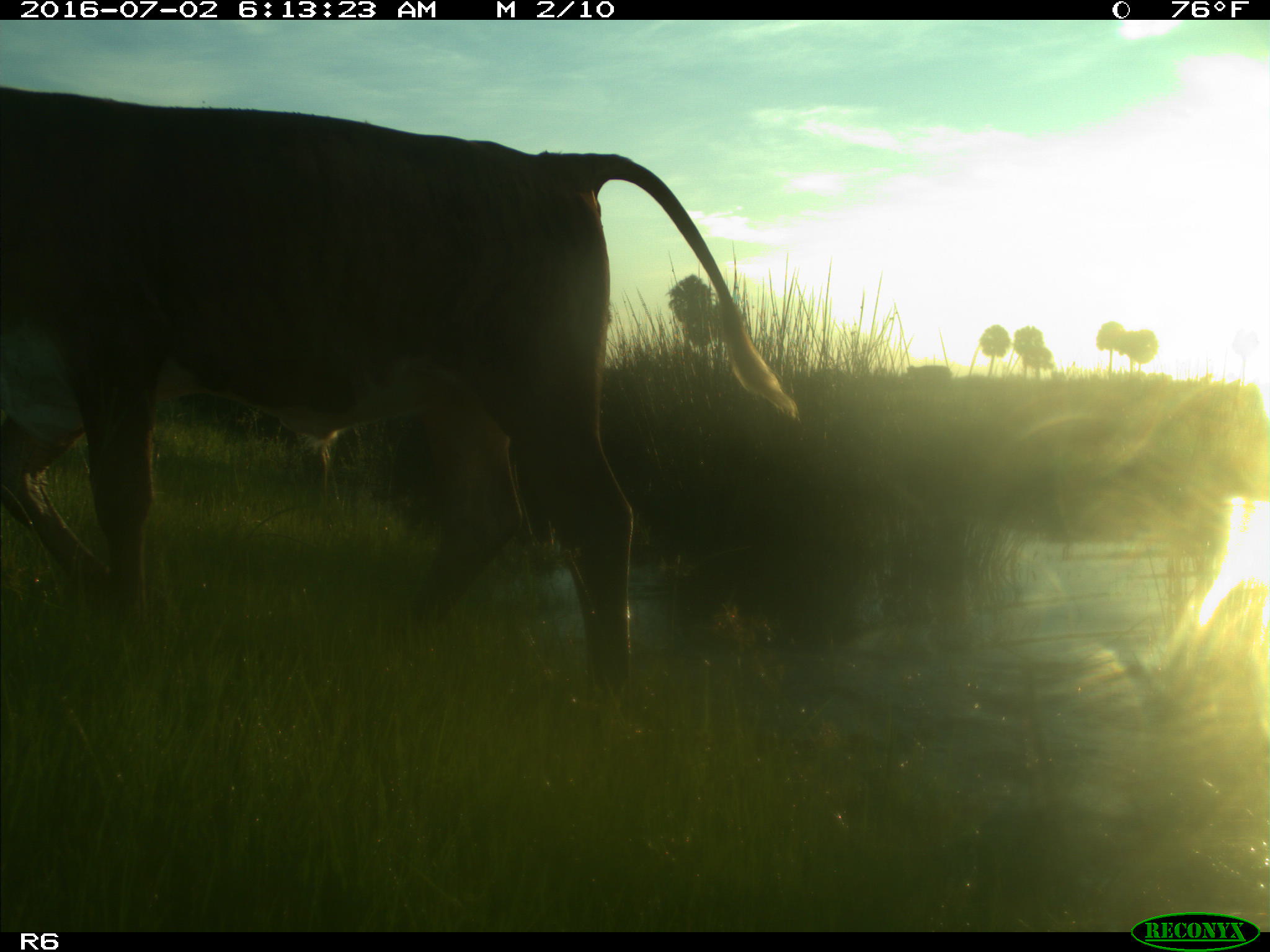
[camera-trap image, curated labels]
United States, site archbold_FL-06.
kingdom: Animalia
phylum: Chordata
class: Mammalia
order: Artiodactyla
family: Bovidae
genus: Bos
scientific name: Bos taurus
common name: domestic cow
Bos taurus (domestic cow).